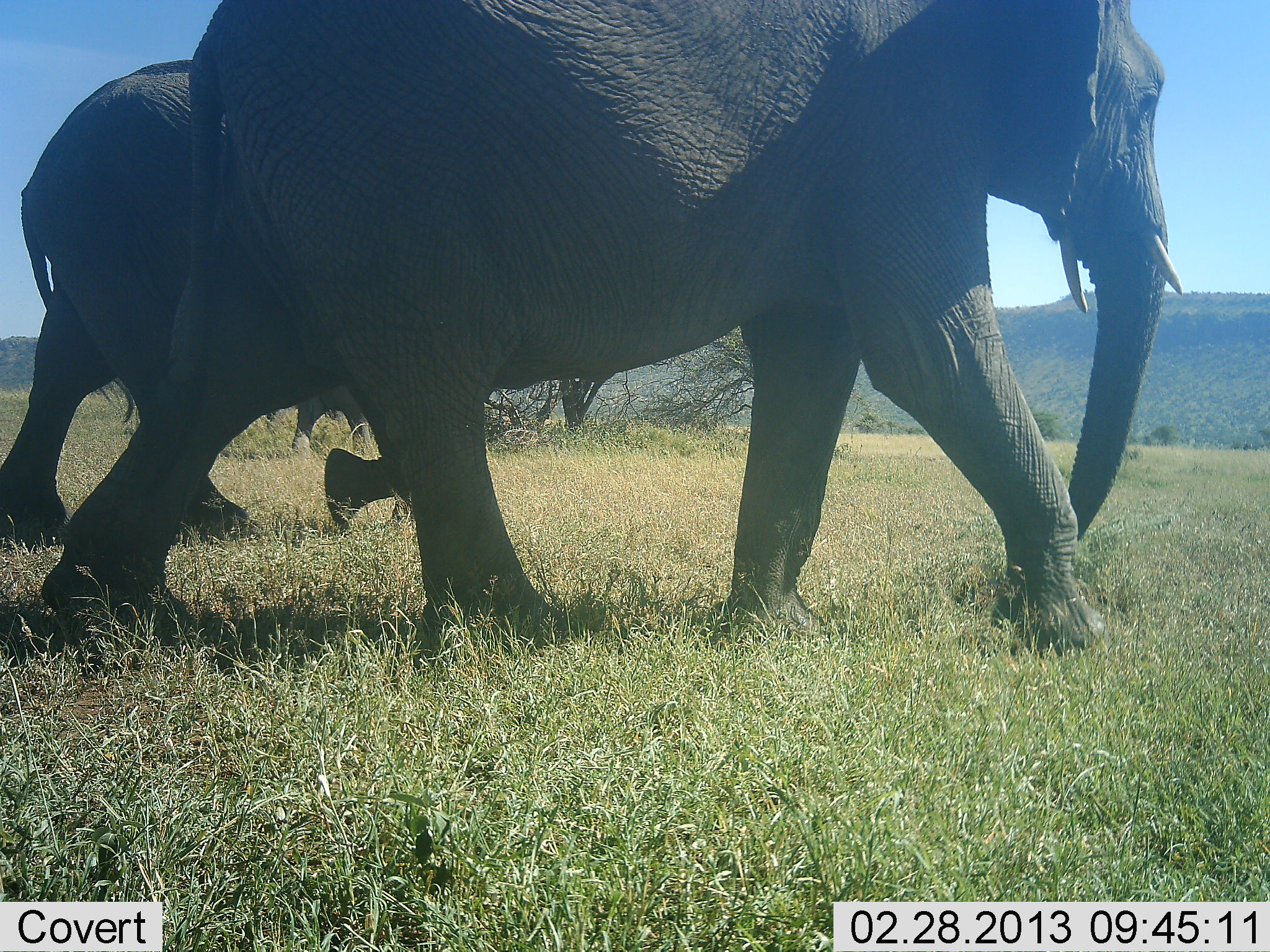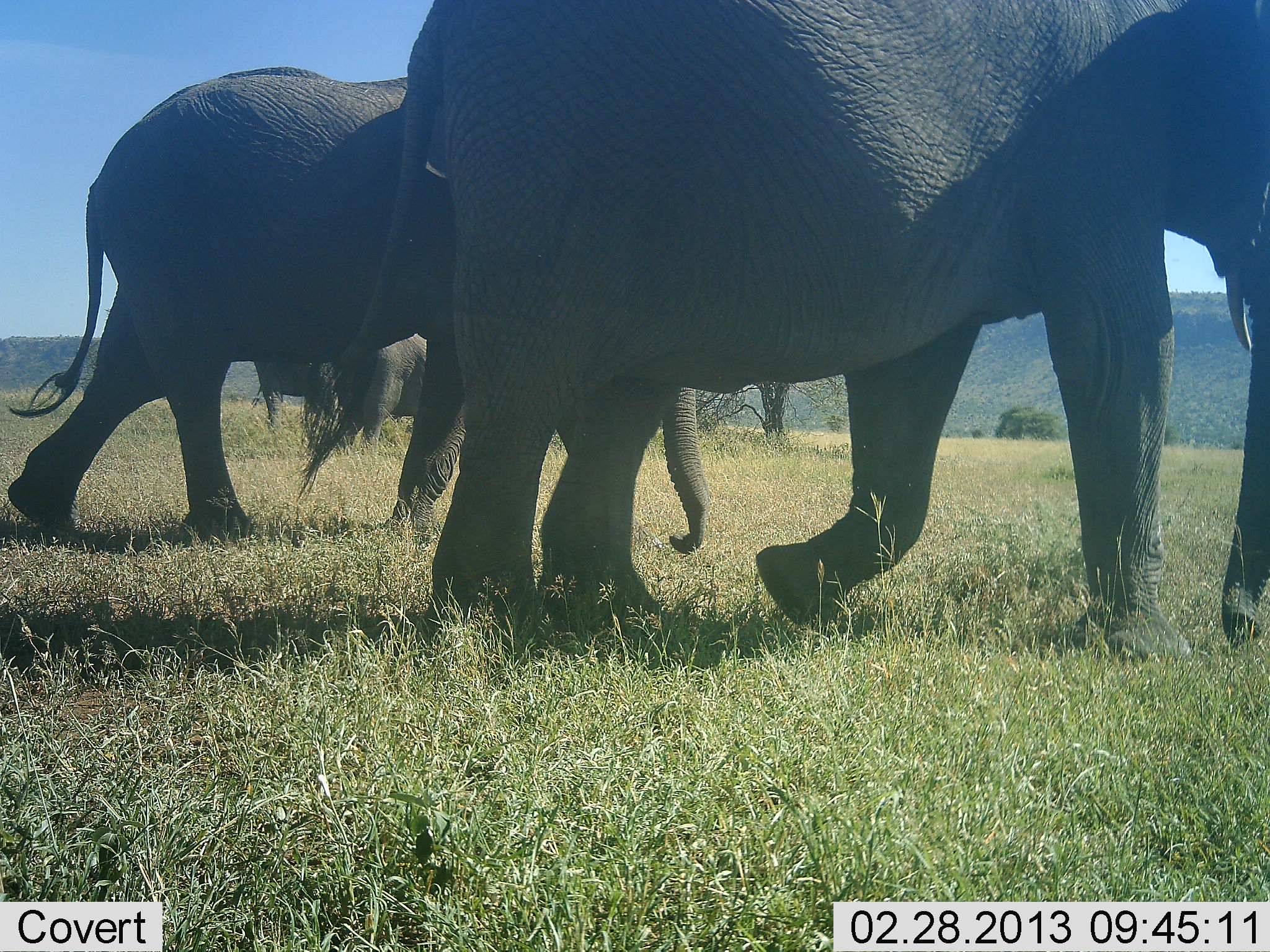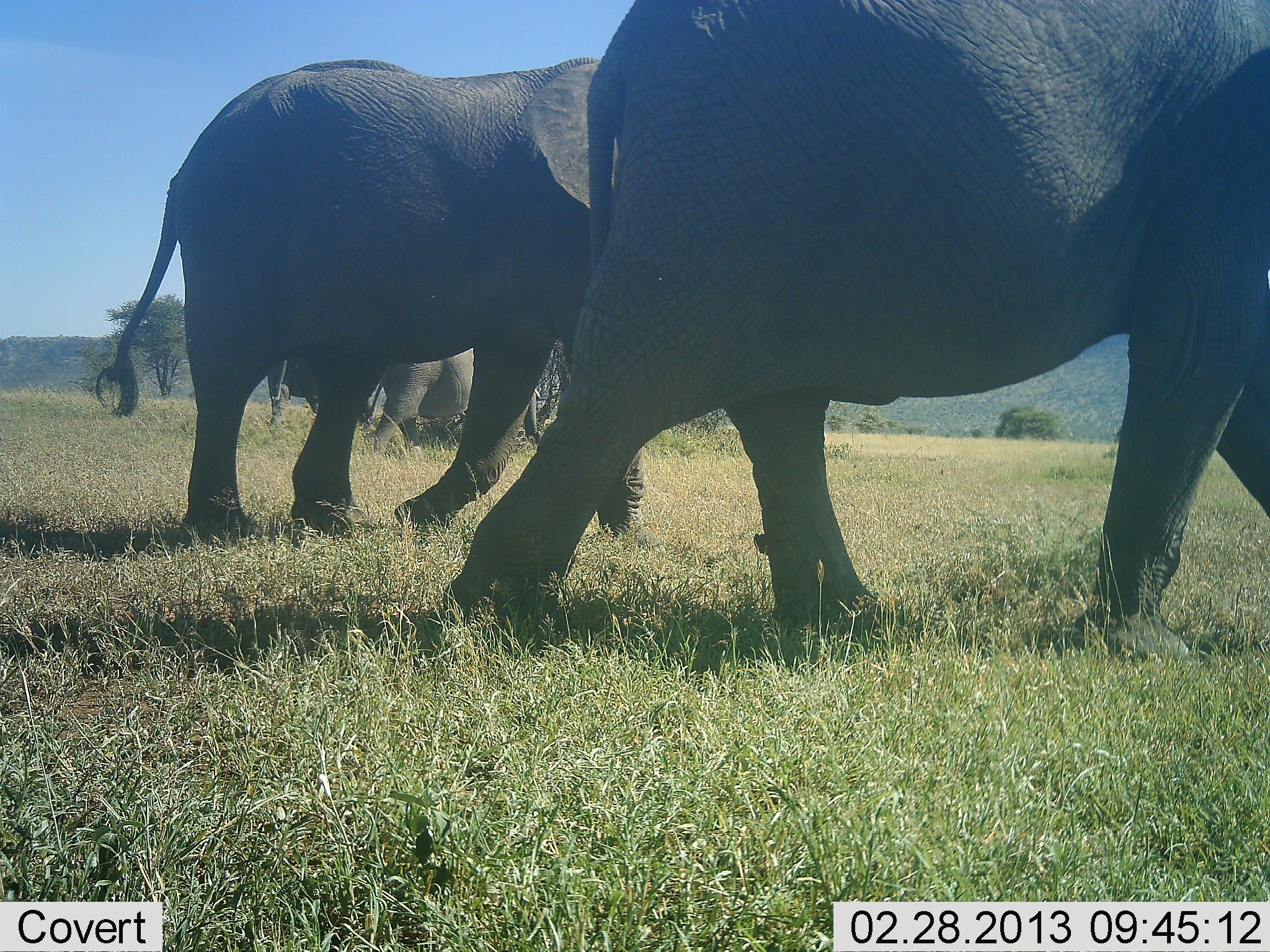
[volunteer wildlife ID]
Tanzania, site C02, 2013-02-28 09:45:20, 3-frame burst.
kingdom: Animalia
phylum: Chordata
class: Mammalia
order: Proboscidea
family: Elephantidae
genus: Loxodonta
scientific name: Loxodonta africana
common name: african bush elephant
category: elephant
Elephant (african bush elephant) (Loxodonta africana), count 3. Behavior (volunteer vote fractions): standing 6%, resting 3%, moving 100%, interacting 0%. Young present (vote fraction): 11%. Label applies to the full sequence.